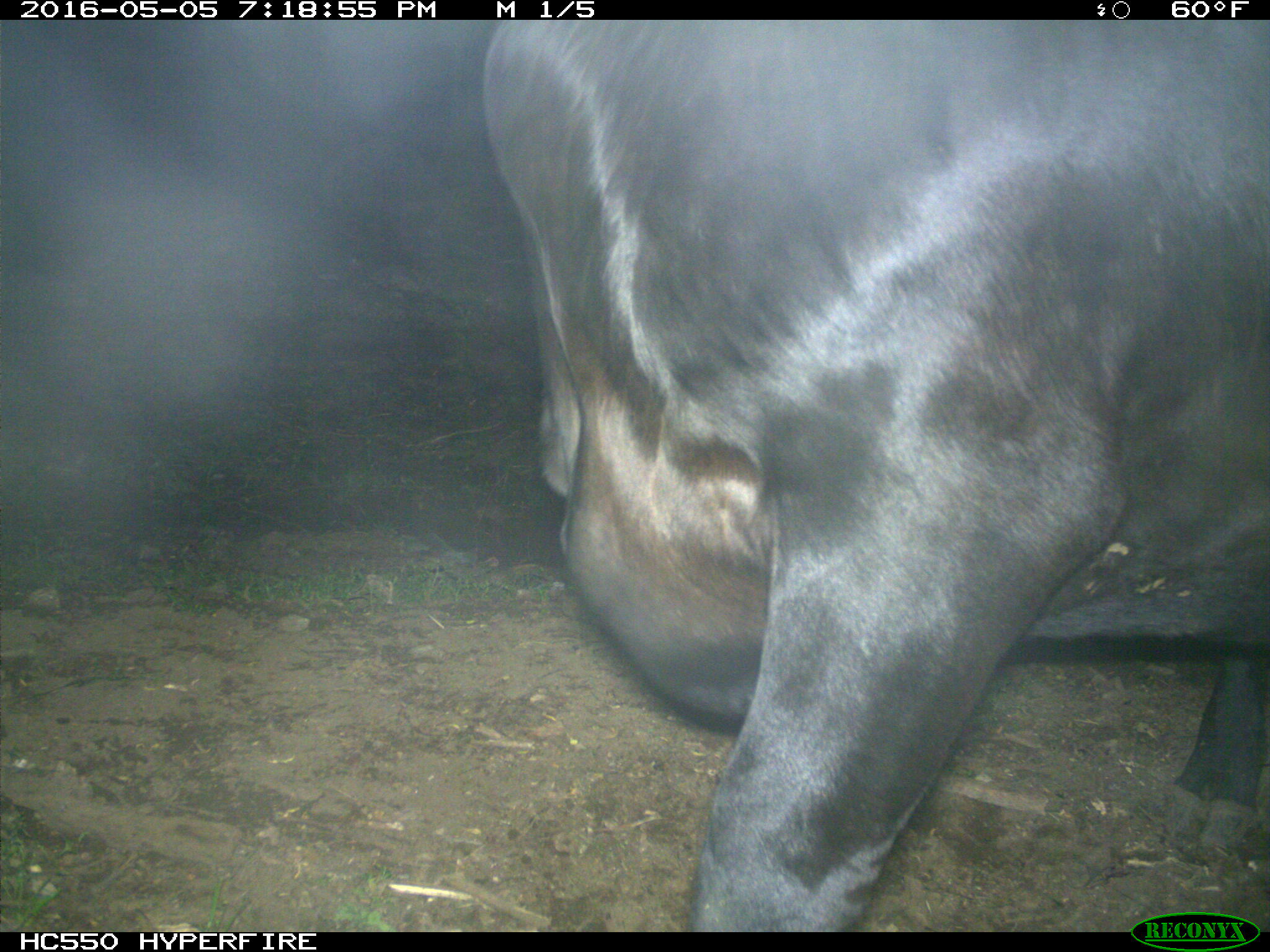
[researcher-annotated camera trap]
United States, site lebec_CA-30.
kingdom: Animalia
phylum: Chordata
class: Mammalia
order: Artiodactyla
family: Bovidae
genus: Bos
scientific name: Bos taurus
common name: domestic cow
Bos taurus (domestic cow).